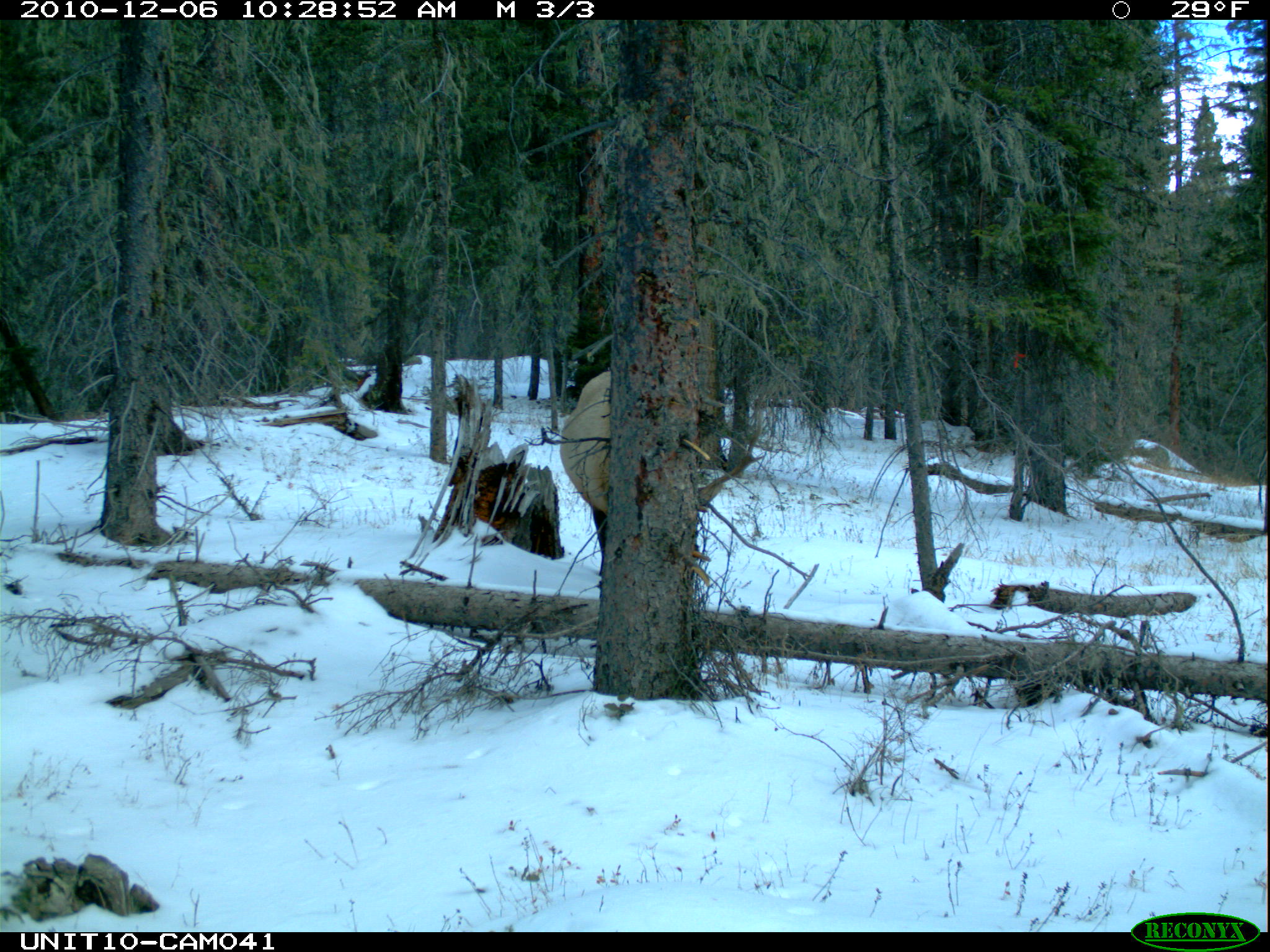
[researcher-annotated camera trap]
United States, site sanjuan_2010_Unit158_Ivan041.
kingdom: Animalia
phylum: Chordata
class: Mammalia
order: Artiodactyla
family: Cervidae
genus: Cervus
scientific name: Cervus elaphus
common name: red deer